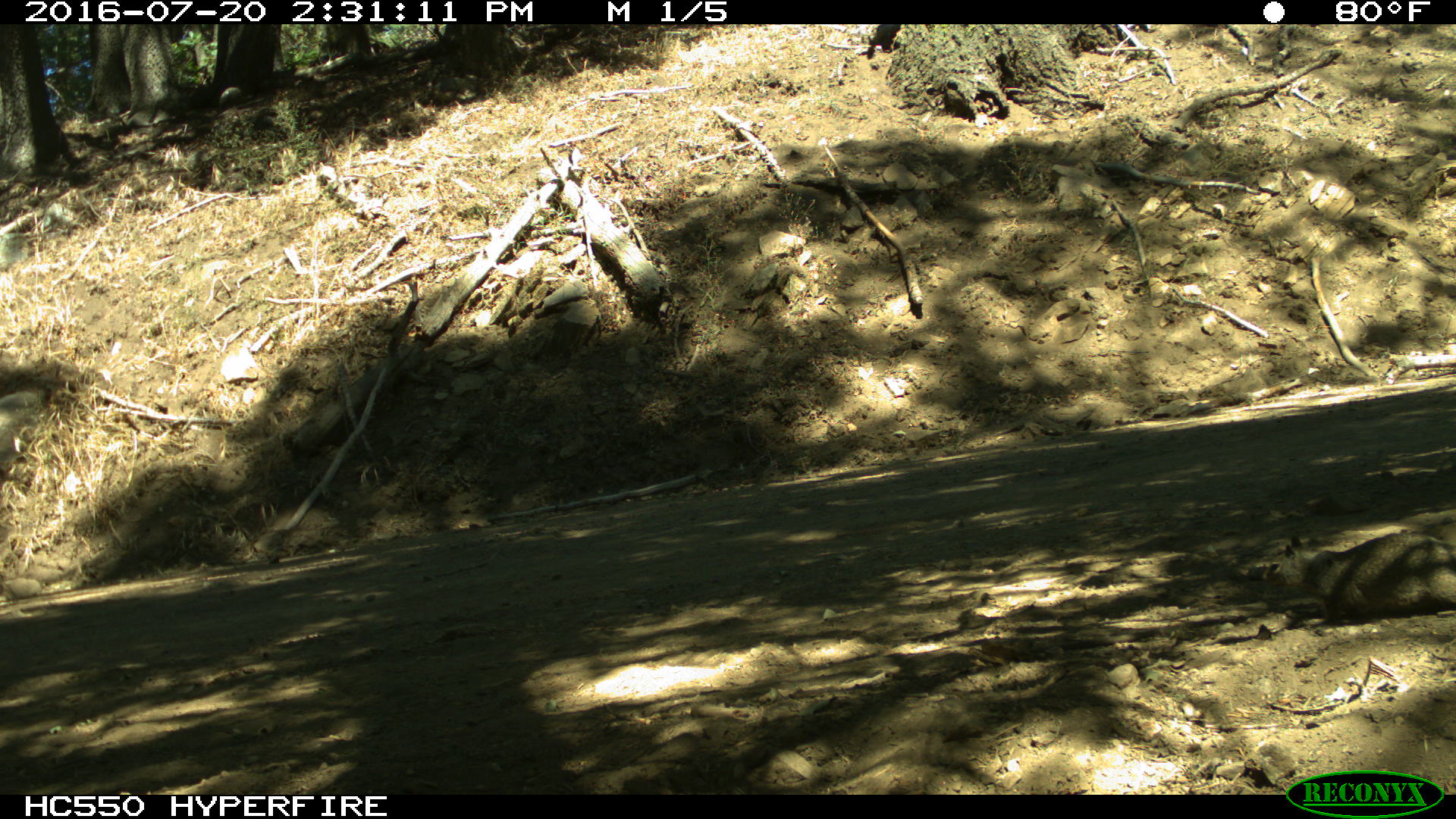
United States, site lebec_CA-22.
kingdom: Animalia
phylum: Chordata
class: Mammalia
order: Rodentia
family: Sciuridae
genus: Otospermophilus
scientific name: Otospermophilus beecheyi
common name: california ground squirrel